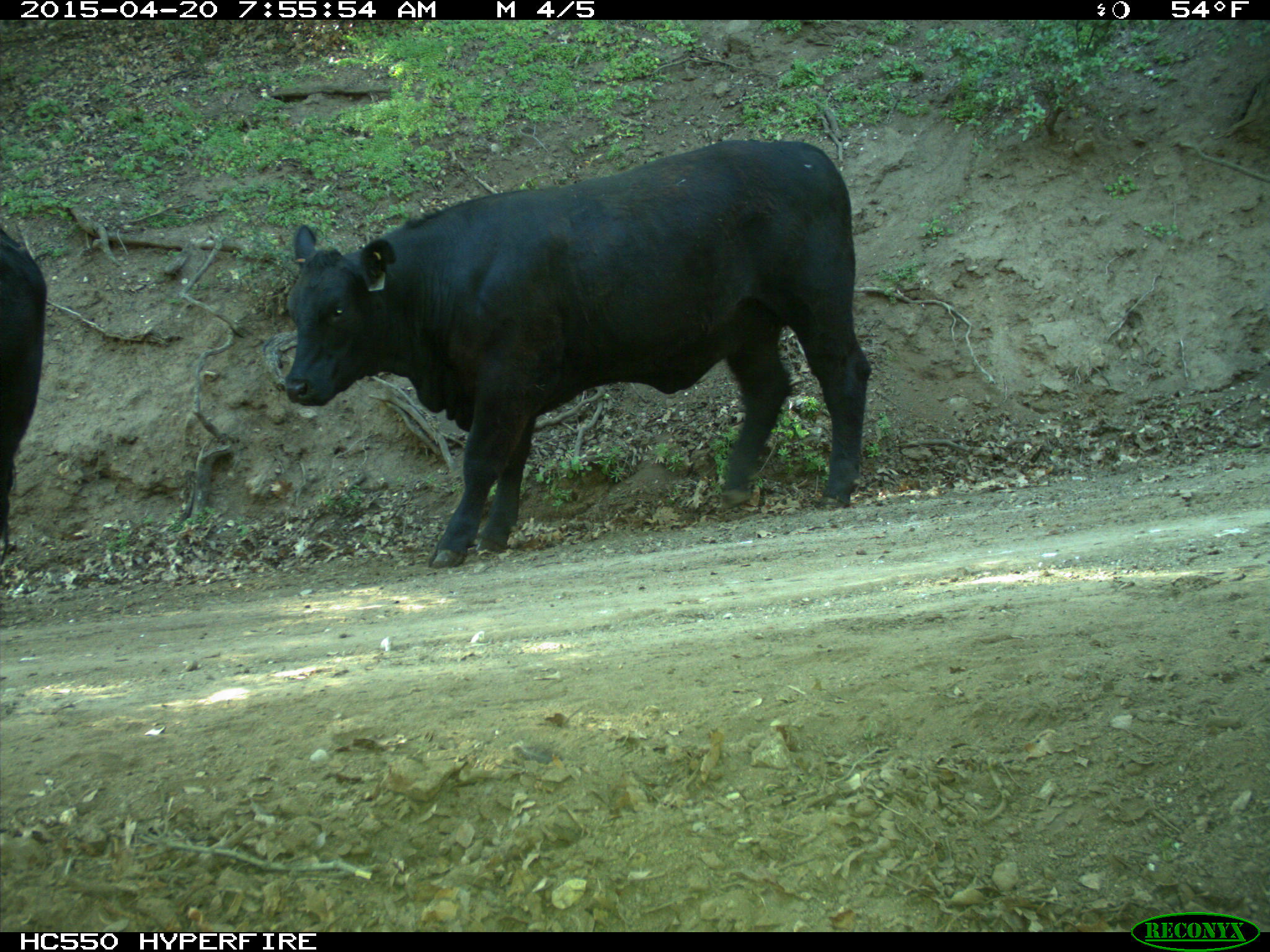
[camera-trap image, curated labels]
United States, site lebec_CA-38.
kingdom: Animalia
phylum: Chordata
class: Mammalia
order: Artiodactyla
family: Bovidae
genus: Bos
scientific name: Bos taurus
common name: domestic cow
Bos taurus (domestic cow).